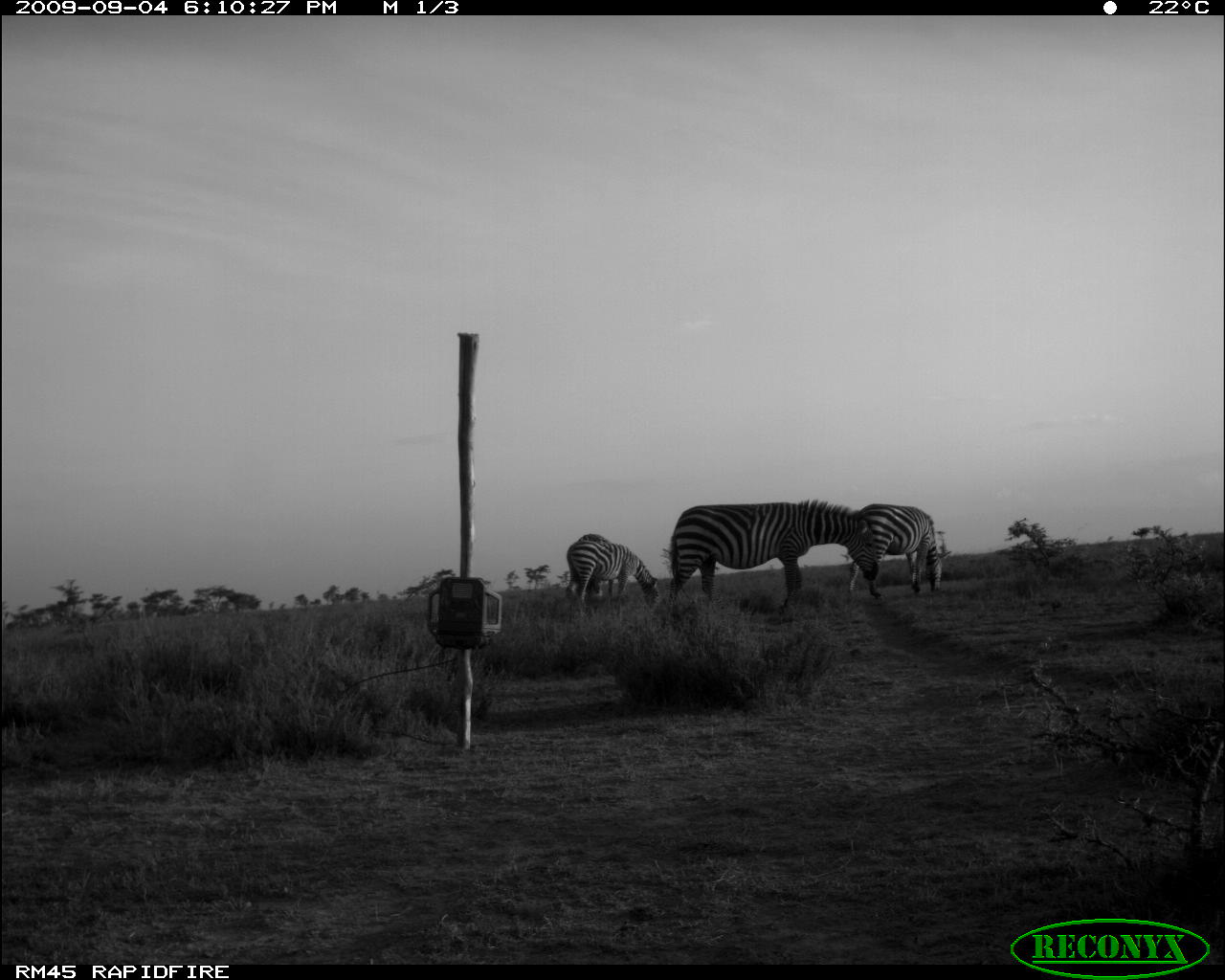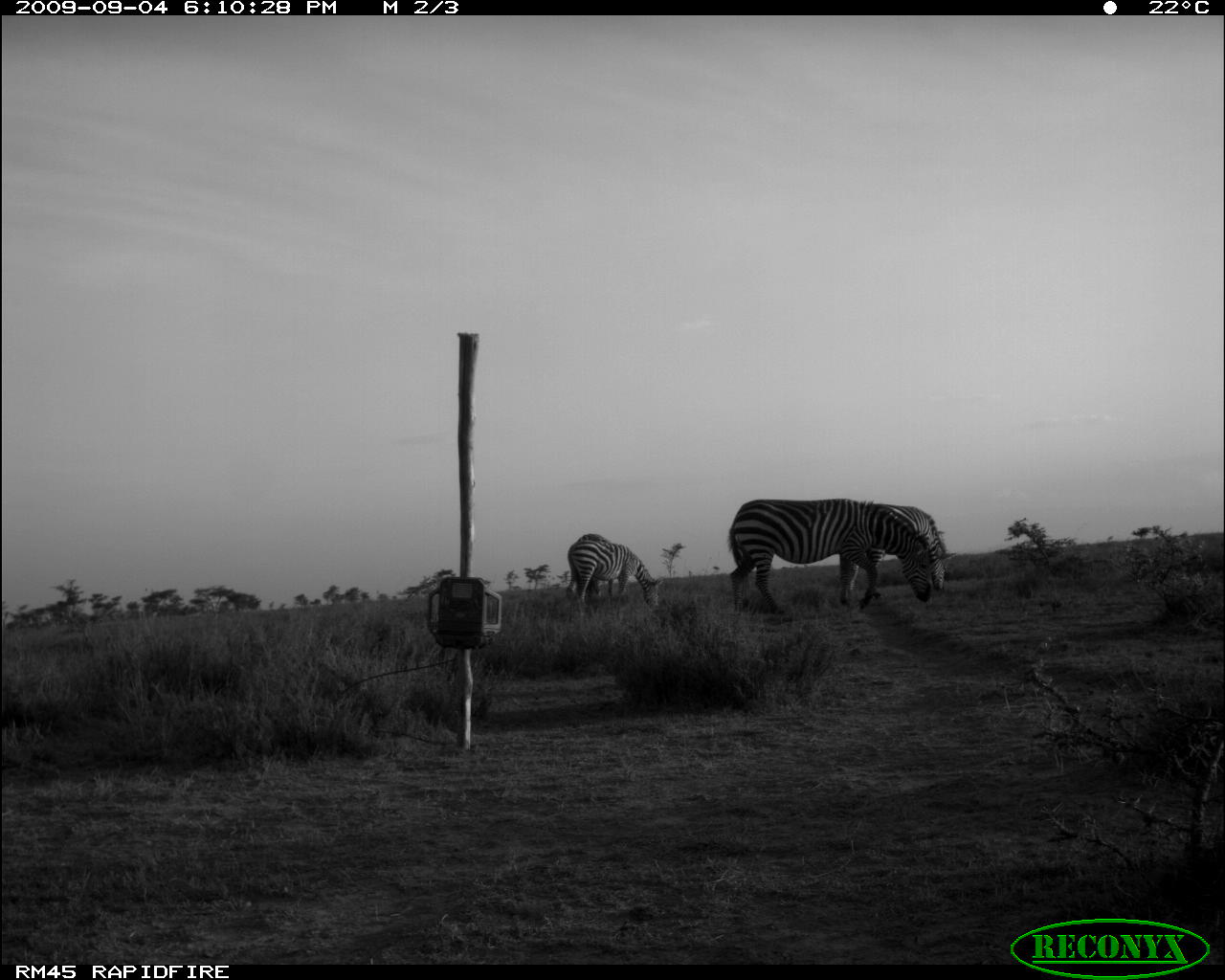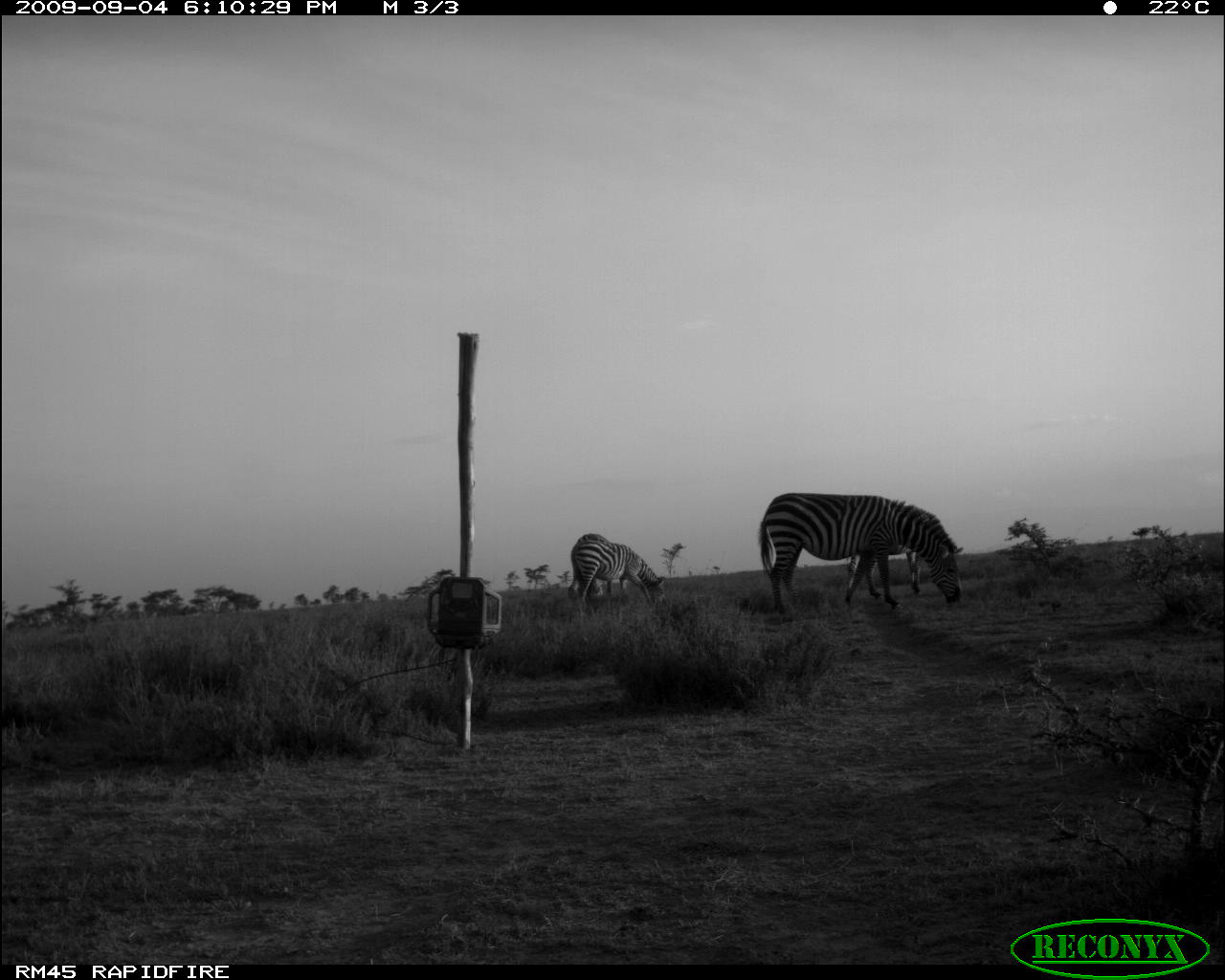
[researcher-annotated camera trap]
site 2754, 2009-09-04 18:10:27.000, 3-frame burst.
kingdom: Animalia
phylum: Chordata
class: Mammalia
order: Perissodactyla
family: Equidae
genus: Equus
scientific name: Equus quagga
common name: plains zebra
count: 3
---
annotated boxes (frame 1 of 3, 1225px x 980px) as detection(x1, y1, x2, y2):
equus quagga: detection(667, 497, 877, 617); detection(847, 502, 952, 604); detection(565, 532, 659, 612)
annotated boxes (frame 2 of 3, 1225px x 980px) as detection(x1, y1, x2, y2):
equus quagga: detection(728, 498, 931, 615); detection(838, 502, 956, 606); detection(565, 533, 663, 608)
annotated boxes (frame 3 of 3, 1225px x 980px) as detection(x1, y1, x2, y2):
equus quagga: detection(757, 492, 964, 614); detection(567, 532, 667, 611); detection(845, 542, 922, 595)